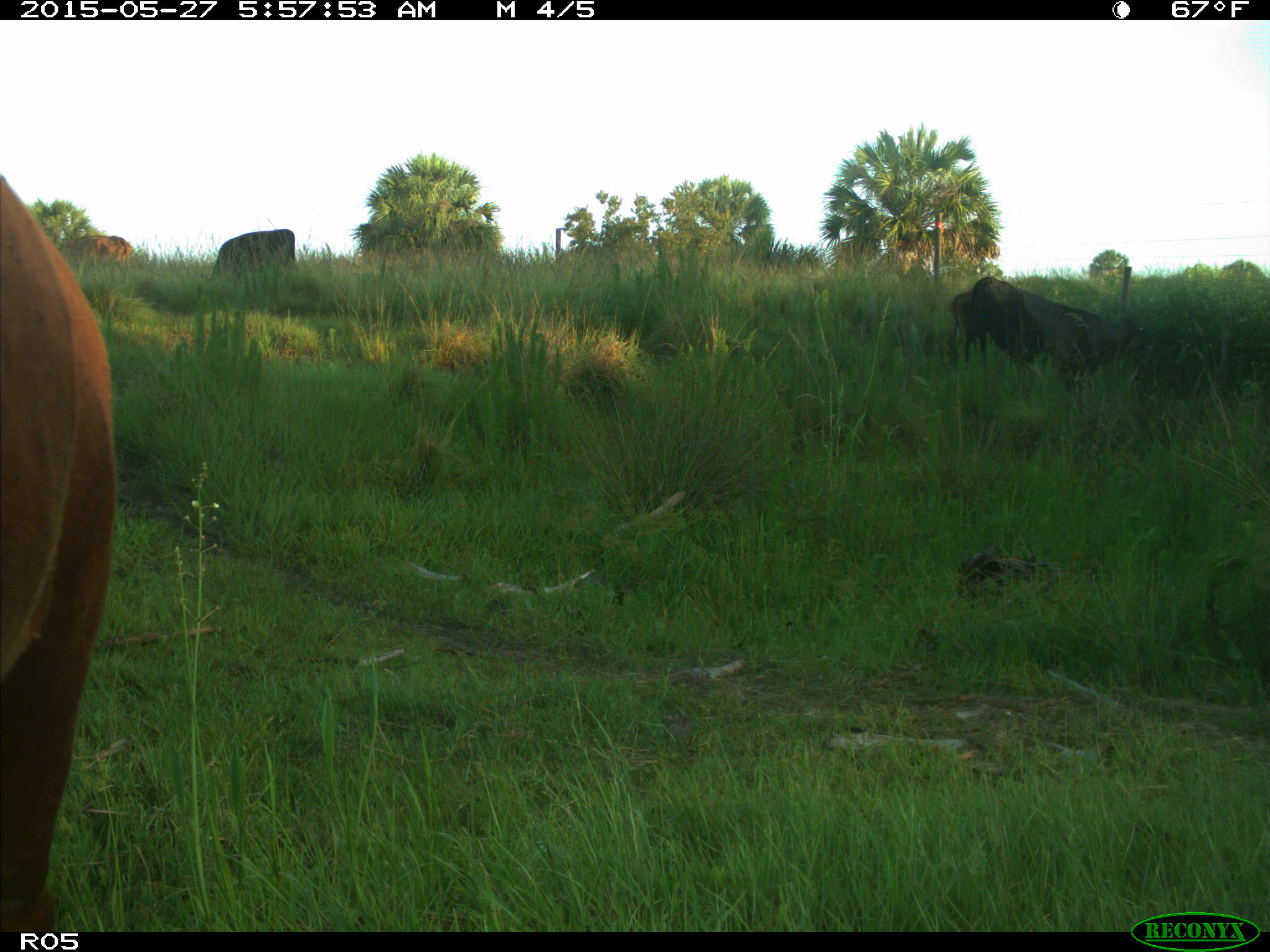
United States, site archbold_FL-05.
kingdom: Animalia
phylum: Chordata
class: Mammalia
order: Artiodactyla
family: Bovidae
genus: Bos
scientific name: Bos taurus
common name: domestic cow